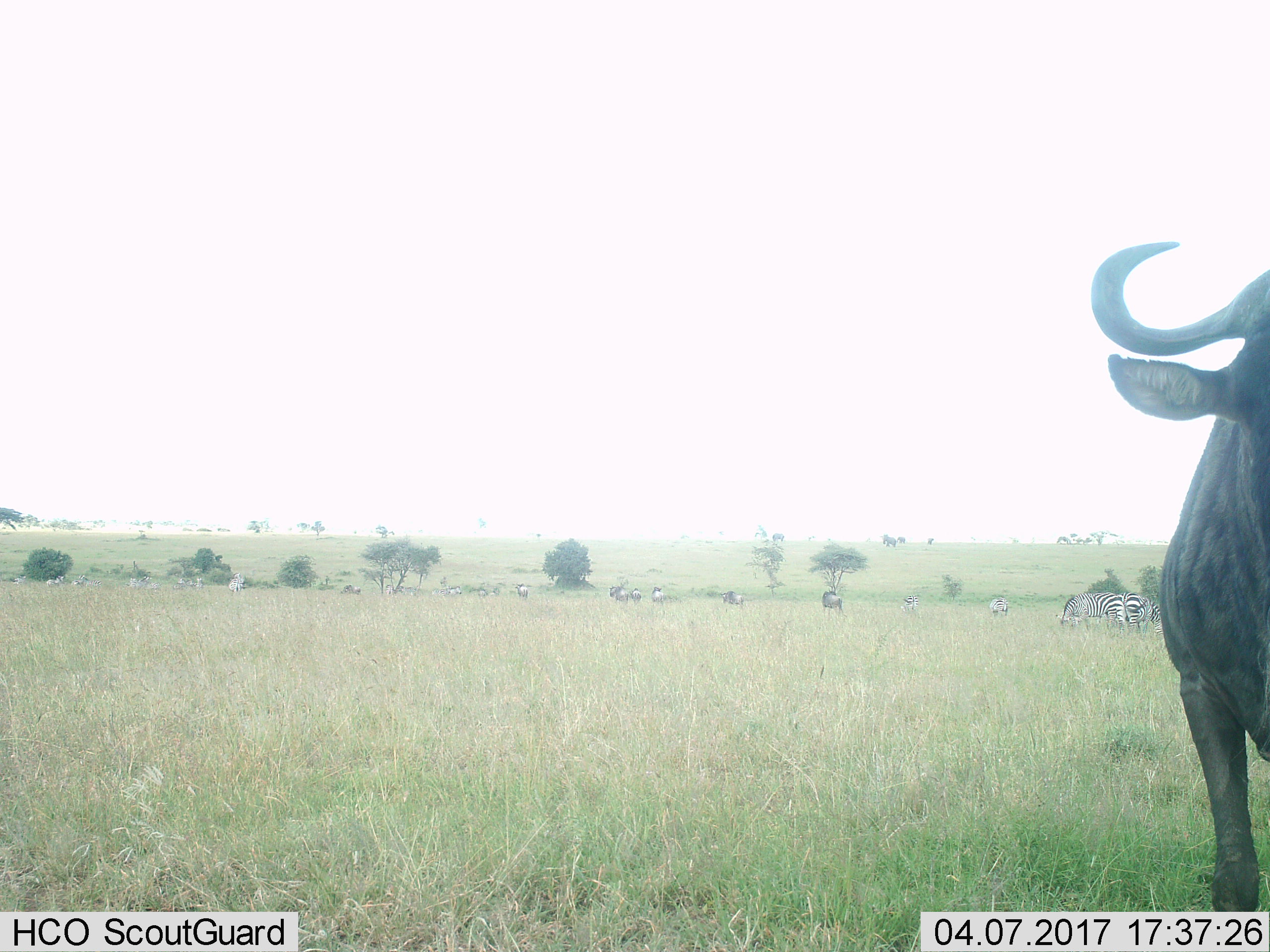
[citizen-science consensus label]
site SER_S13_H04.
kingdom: Animalia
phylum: Chordata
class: Mammalia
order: Artiodactyla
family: Bovidae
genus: Connochaetes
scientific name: Connochaetes taurinus taurinus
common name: blue wildebeest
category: wildebeestblue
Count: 8.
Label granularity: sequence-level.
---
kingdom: Animalia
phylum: Chordata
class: Mammalia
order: Perissodactyla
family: Equidae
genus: Equus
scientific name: Equus quagga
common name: plains zebra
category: zebraplains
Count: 11-50.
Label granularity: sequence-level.